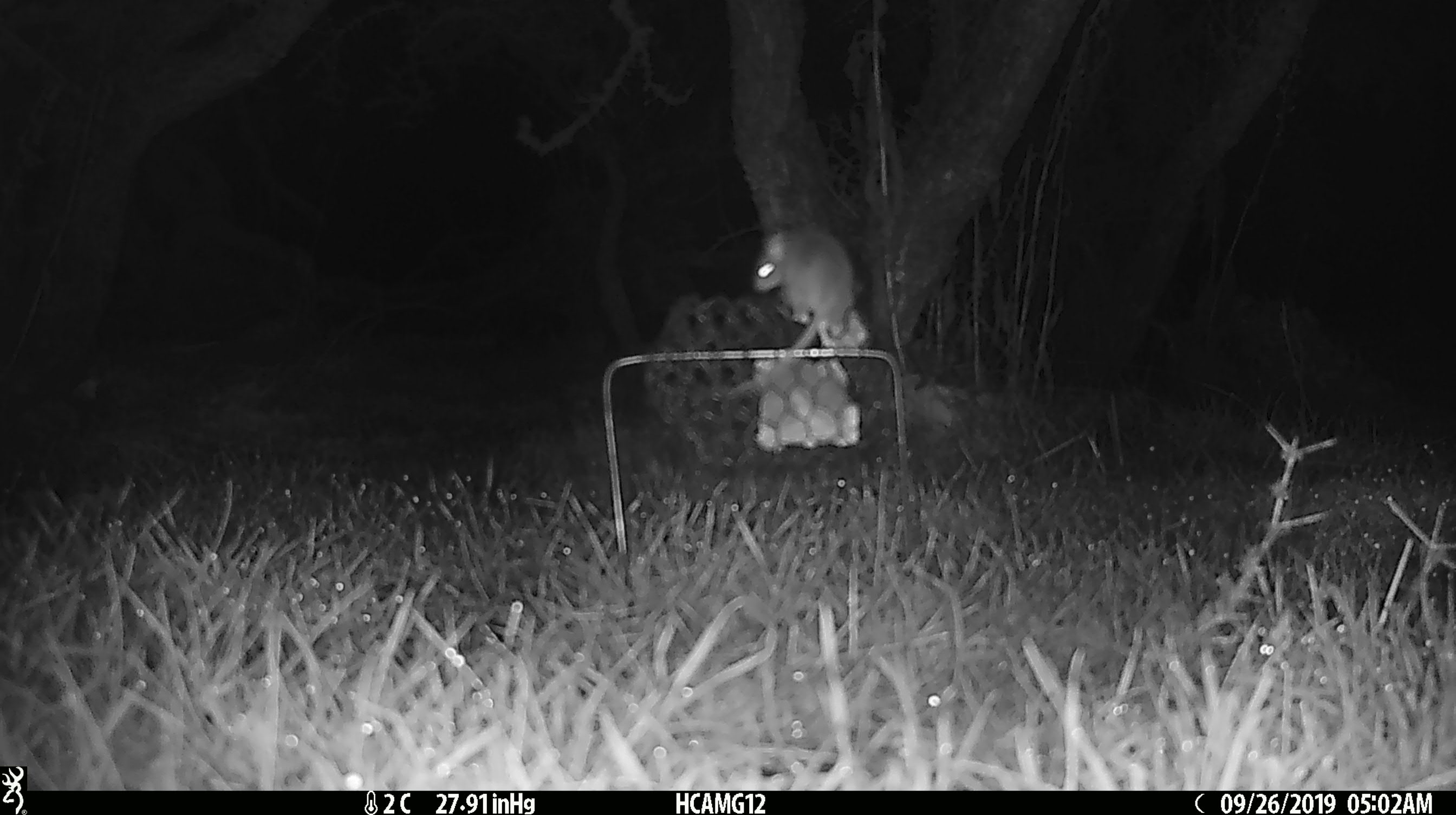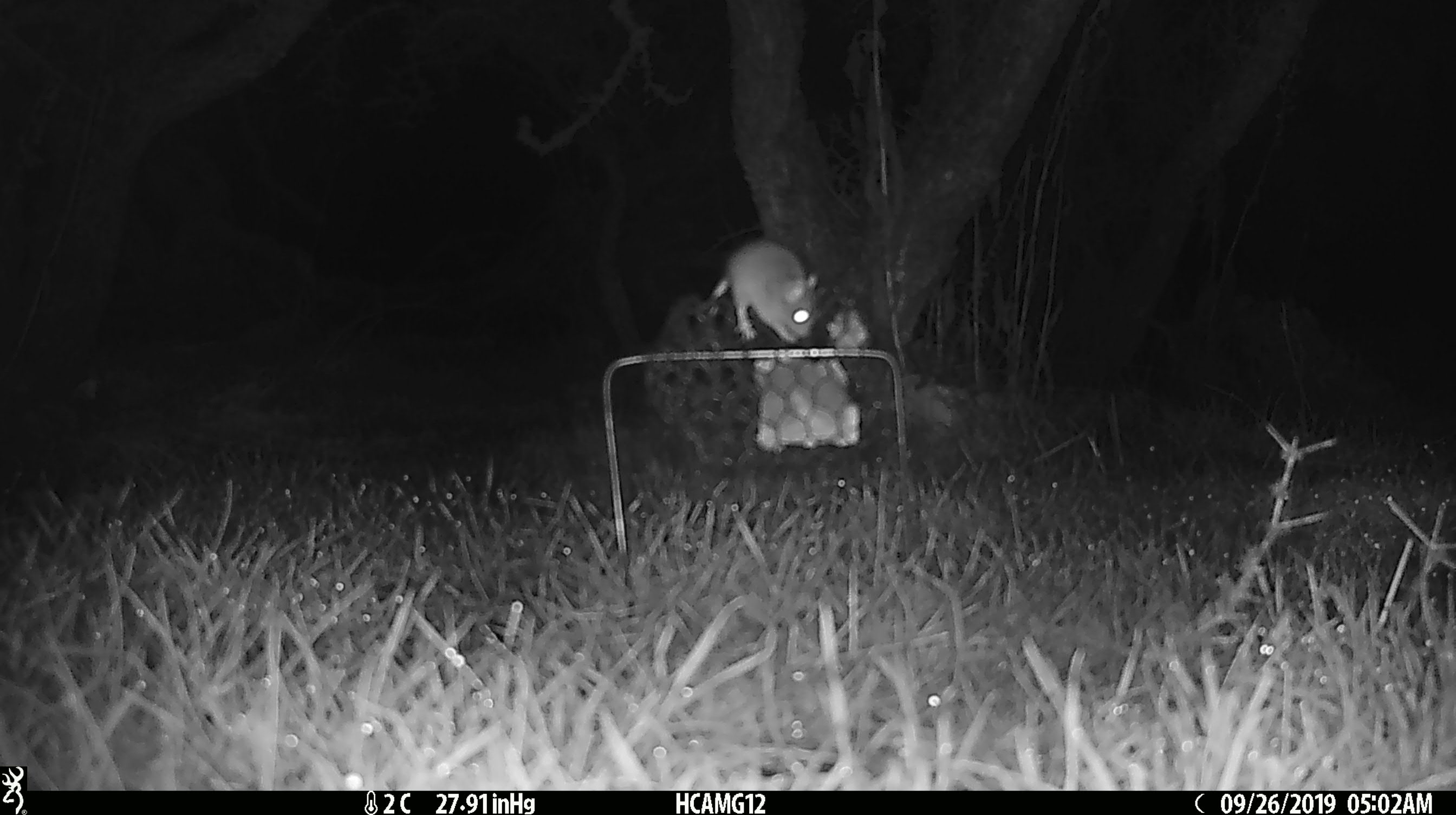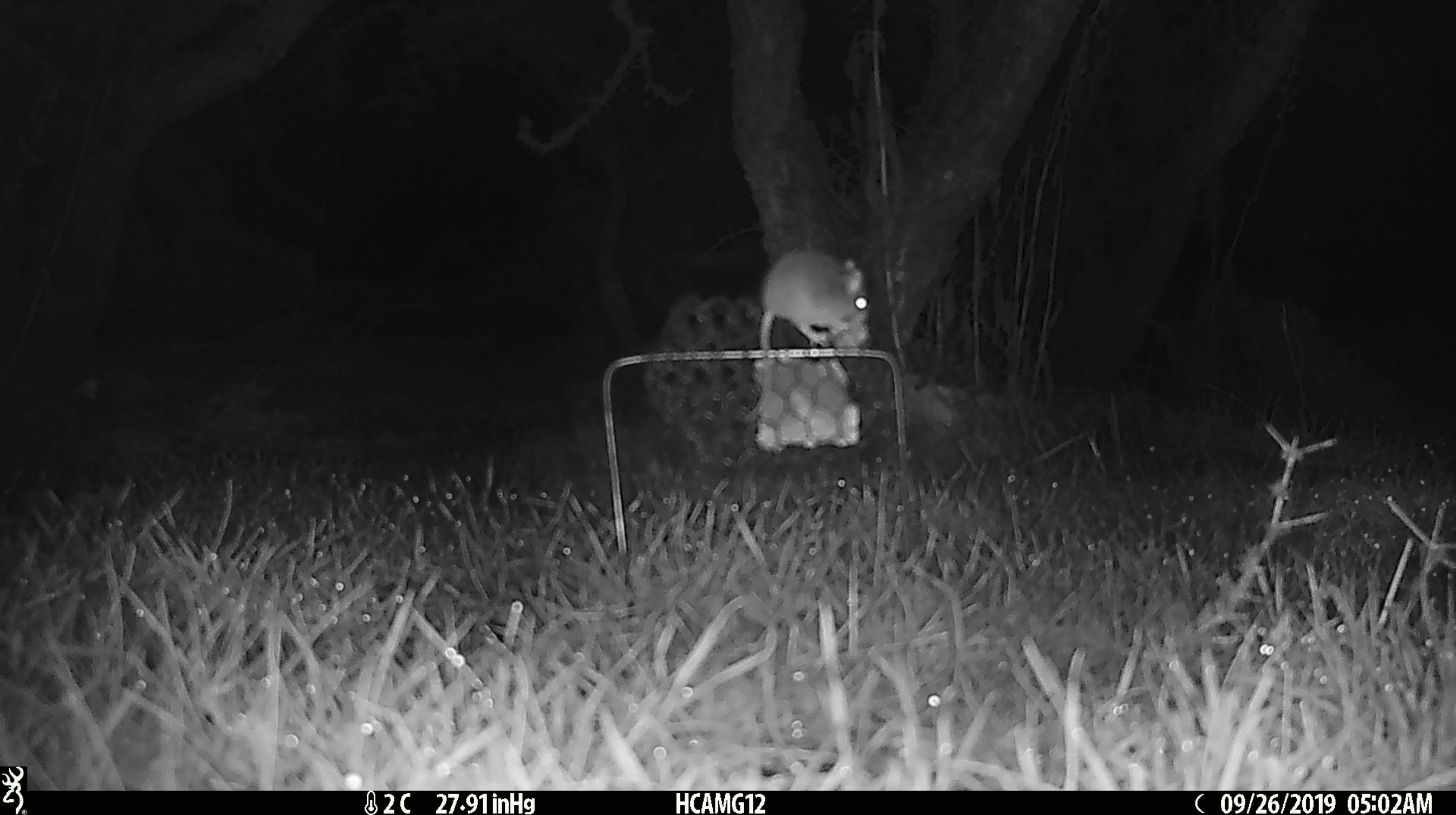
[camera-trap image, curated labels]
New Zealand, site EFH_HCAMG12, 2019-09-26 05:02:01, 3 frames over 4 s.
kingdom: Animalia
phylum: Chordata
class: Mammalia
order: Rodentia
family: Muridae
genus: Mus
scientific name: Mus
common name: mouse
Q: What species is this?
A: Mouse (Mus).